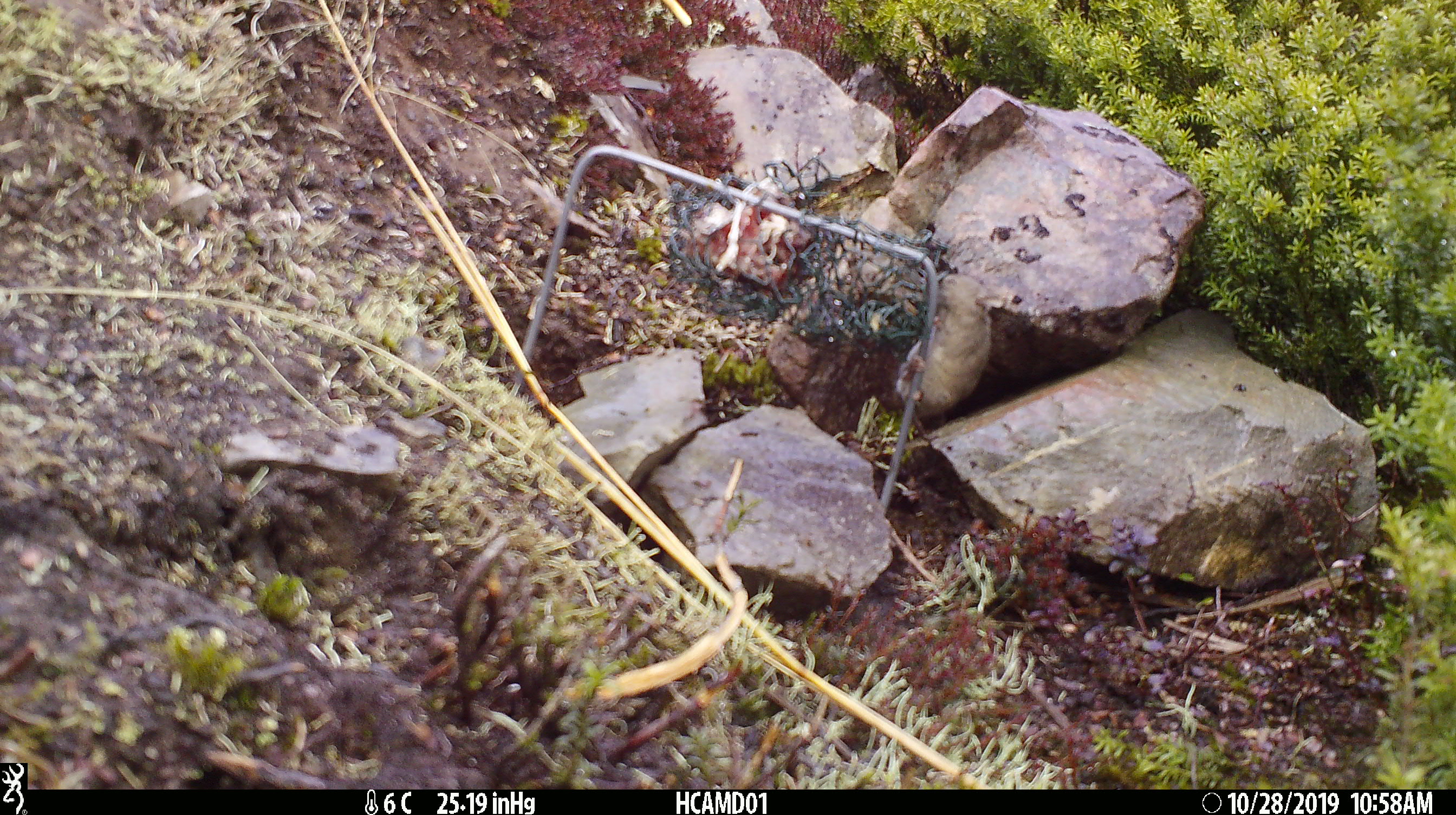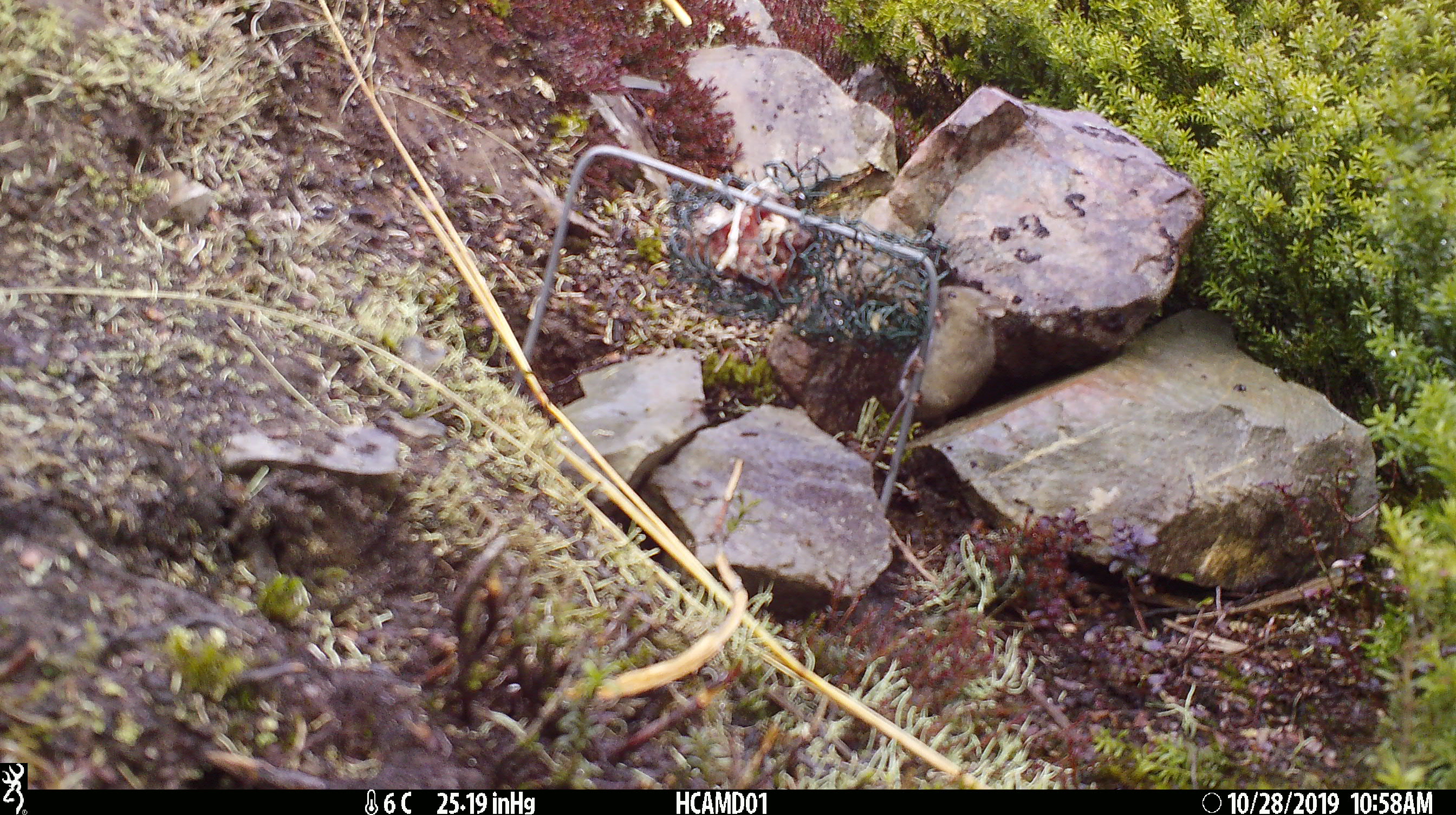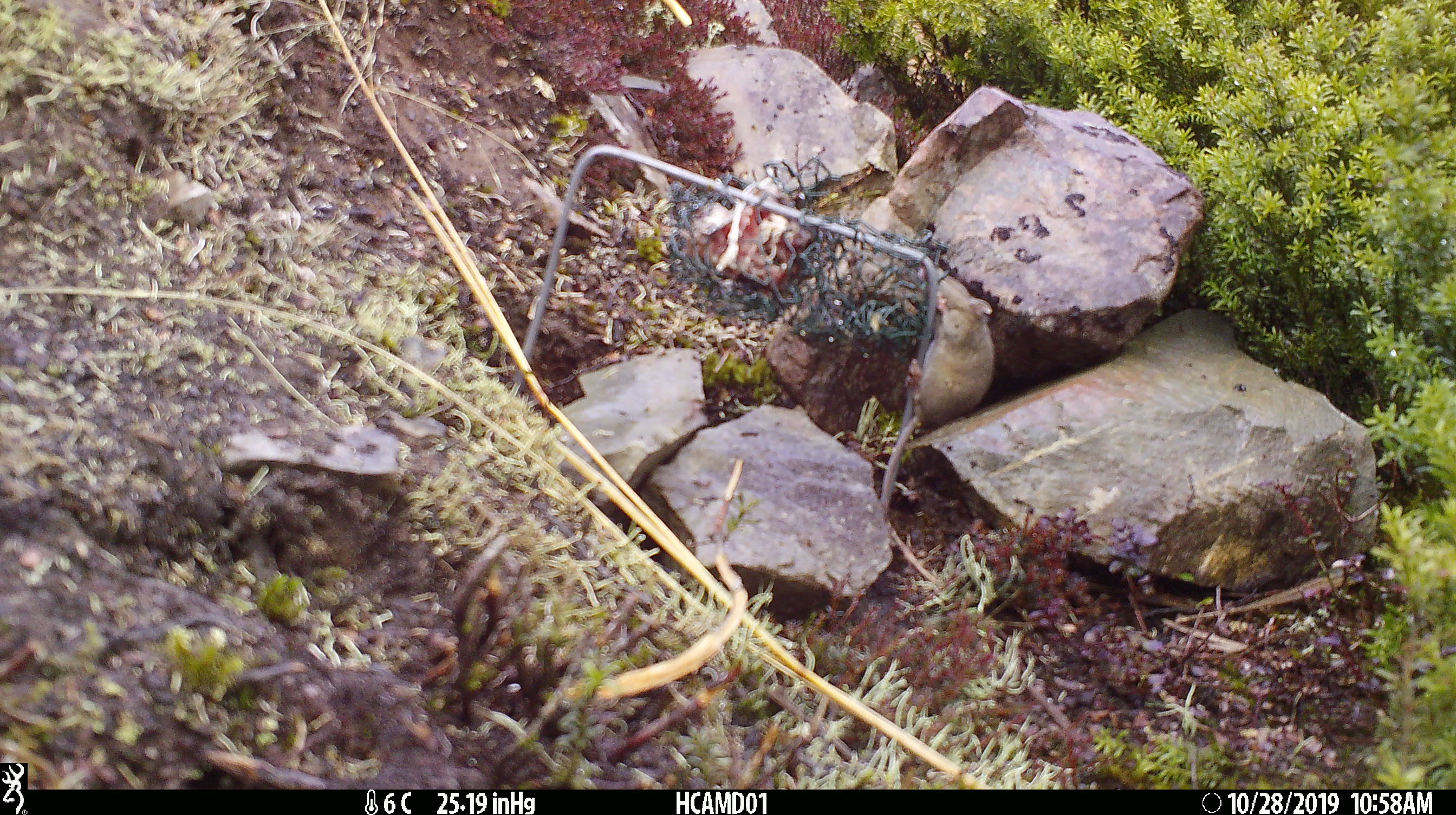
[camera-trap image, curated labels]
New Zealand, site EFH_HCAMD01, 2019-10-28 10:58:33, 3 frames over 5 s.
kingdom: Animalia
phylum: Chordata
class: Mammalia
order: Rodentia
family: Muridae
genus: Mus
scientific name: Mus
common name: mouse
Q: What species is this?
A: Mouse (Mus).